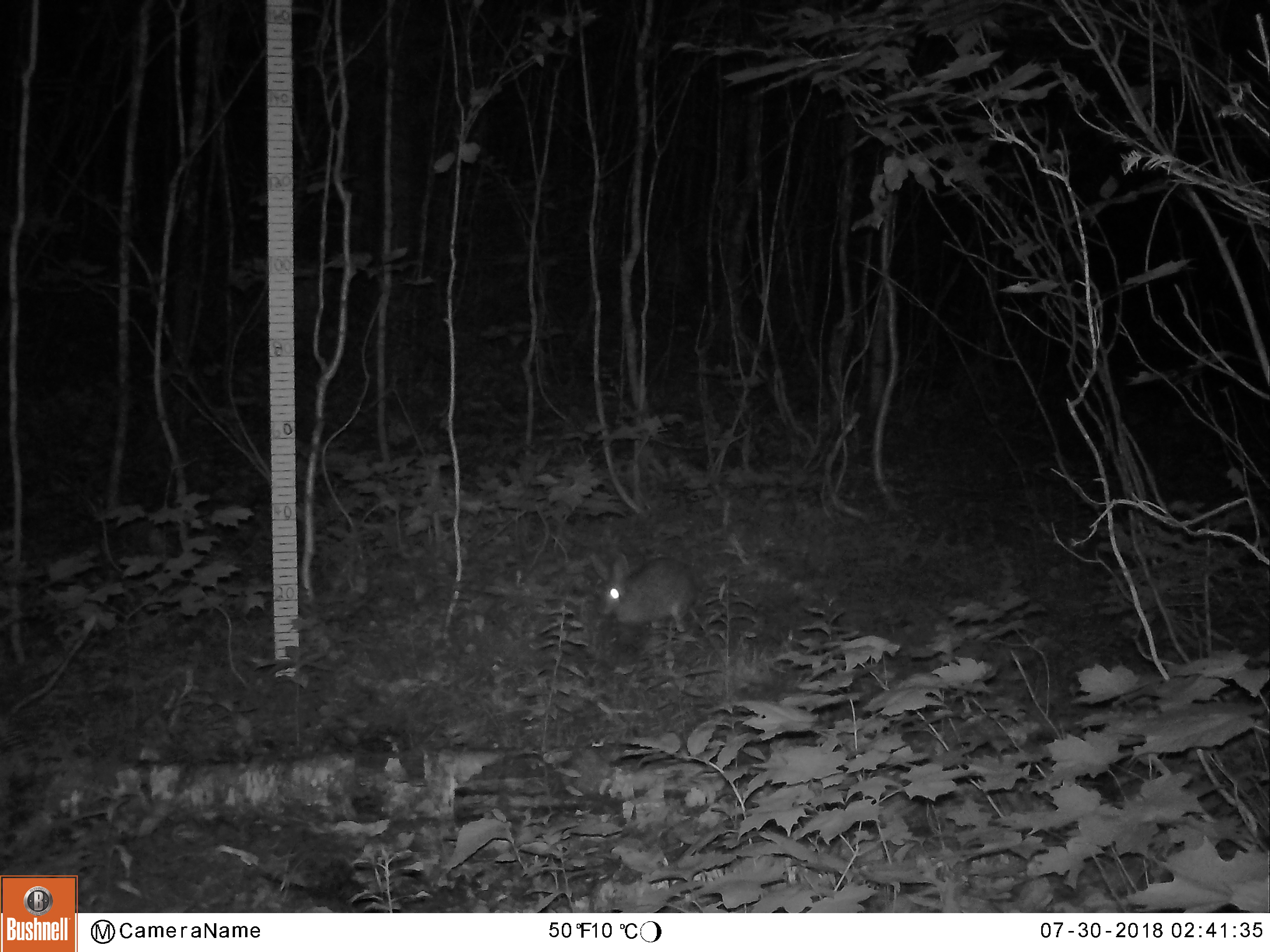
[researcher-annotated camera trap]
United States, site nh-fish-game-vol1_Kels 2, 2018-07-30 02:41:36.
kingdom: Animalia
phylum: Chordata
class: Mammalia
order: Lagomorpha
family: Leporidae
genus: Lepus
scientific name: Lepus americanus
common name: snowshoe hare